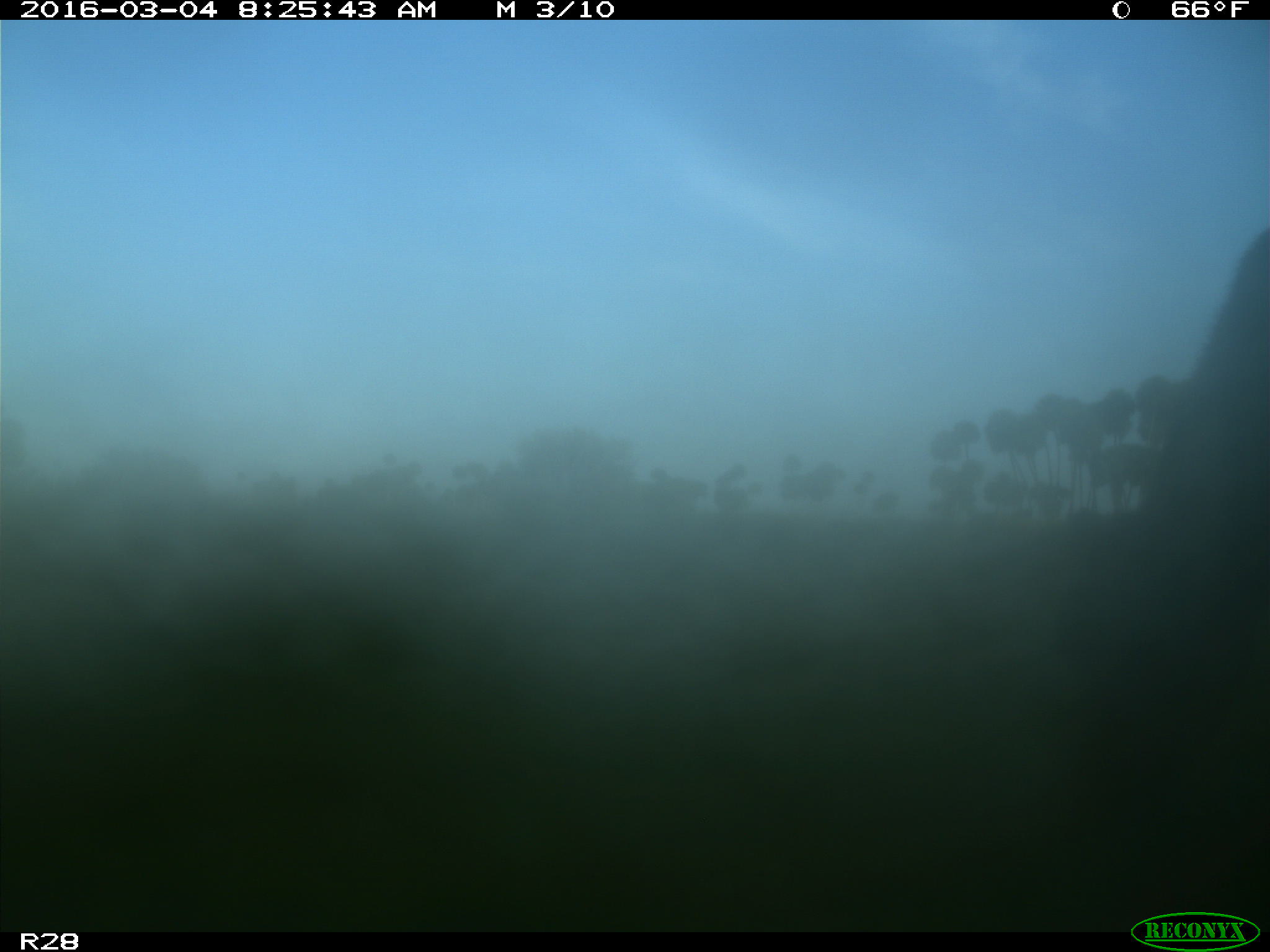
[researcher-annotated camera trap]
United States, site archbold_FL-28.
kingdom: Animalia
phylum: Chordata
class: Mammalia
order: Artiodactyla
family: Bovidae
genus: Bos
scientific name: Bos taurus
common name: domestic cow